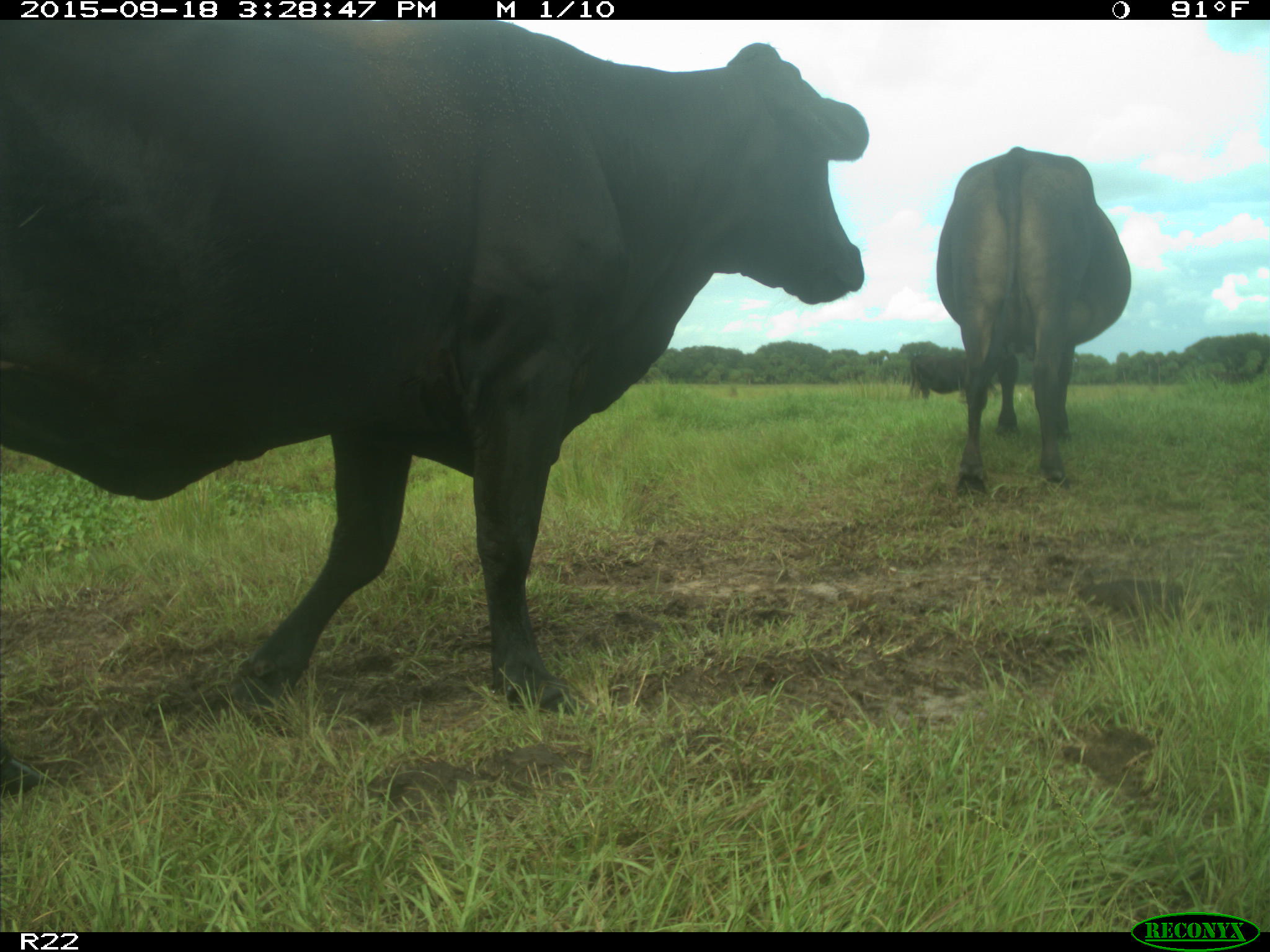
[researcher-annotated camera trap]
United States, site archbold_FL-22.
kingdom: Animalia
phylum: Chordata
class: Mammalia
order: Artiodactyla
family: Bovidae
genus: Bos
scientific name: Bos taurus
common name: domestic cow